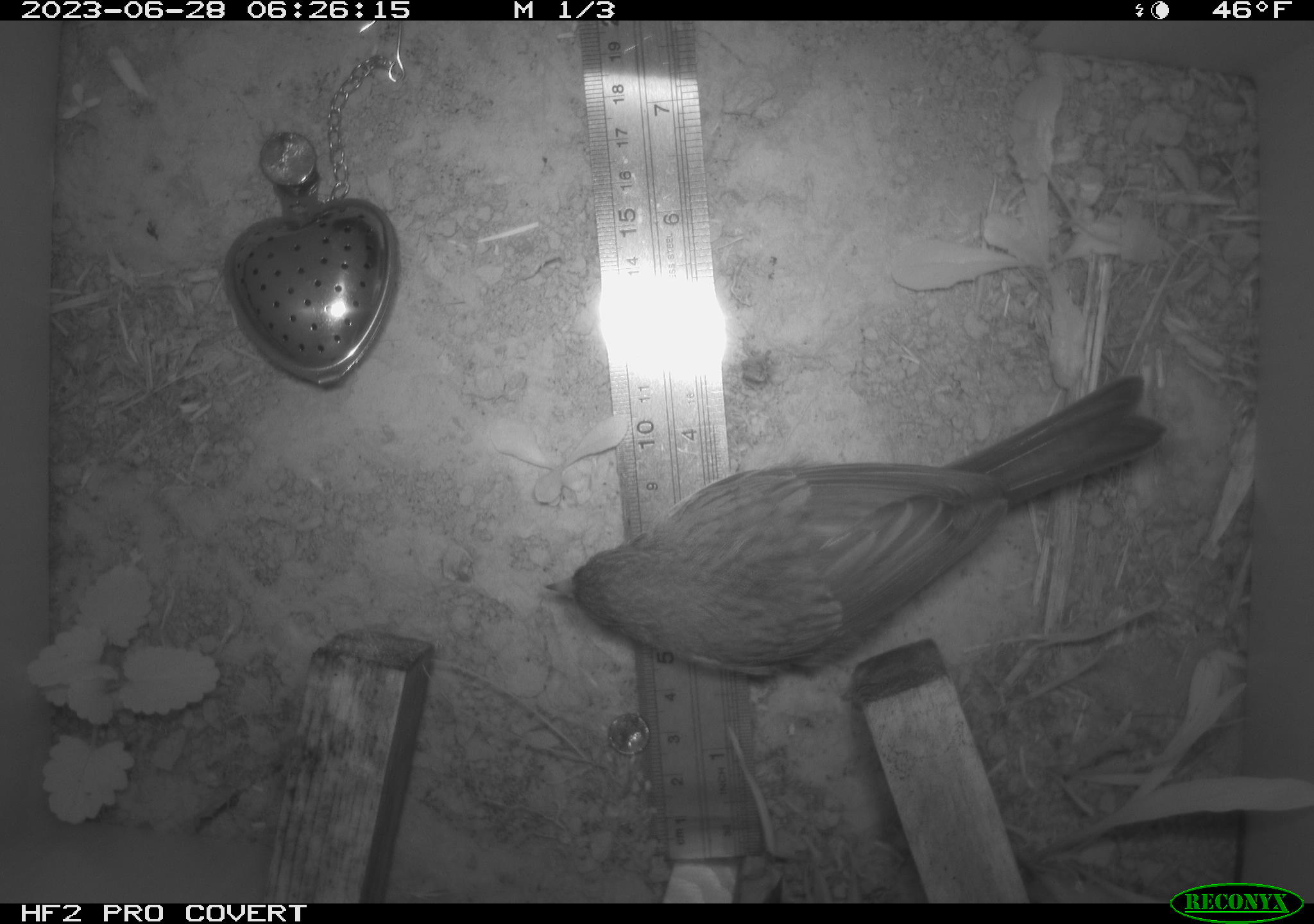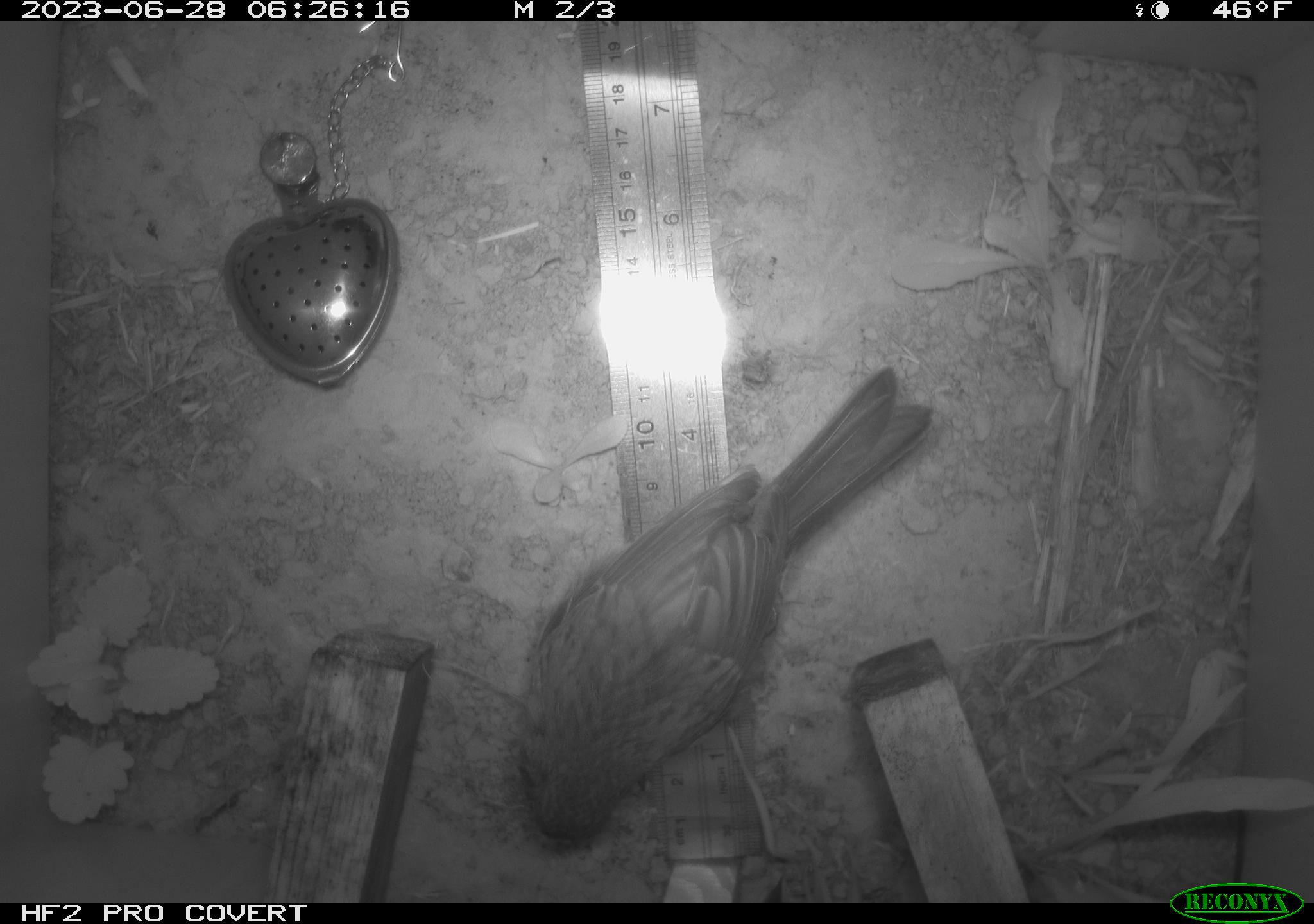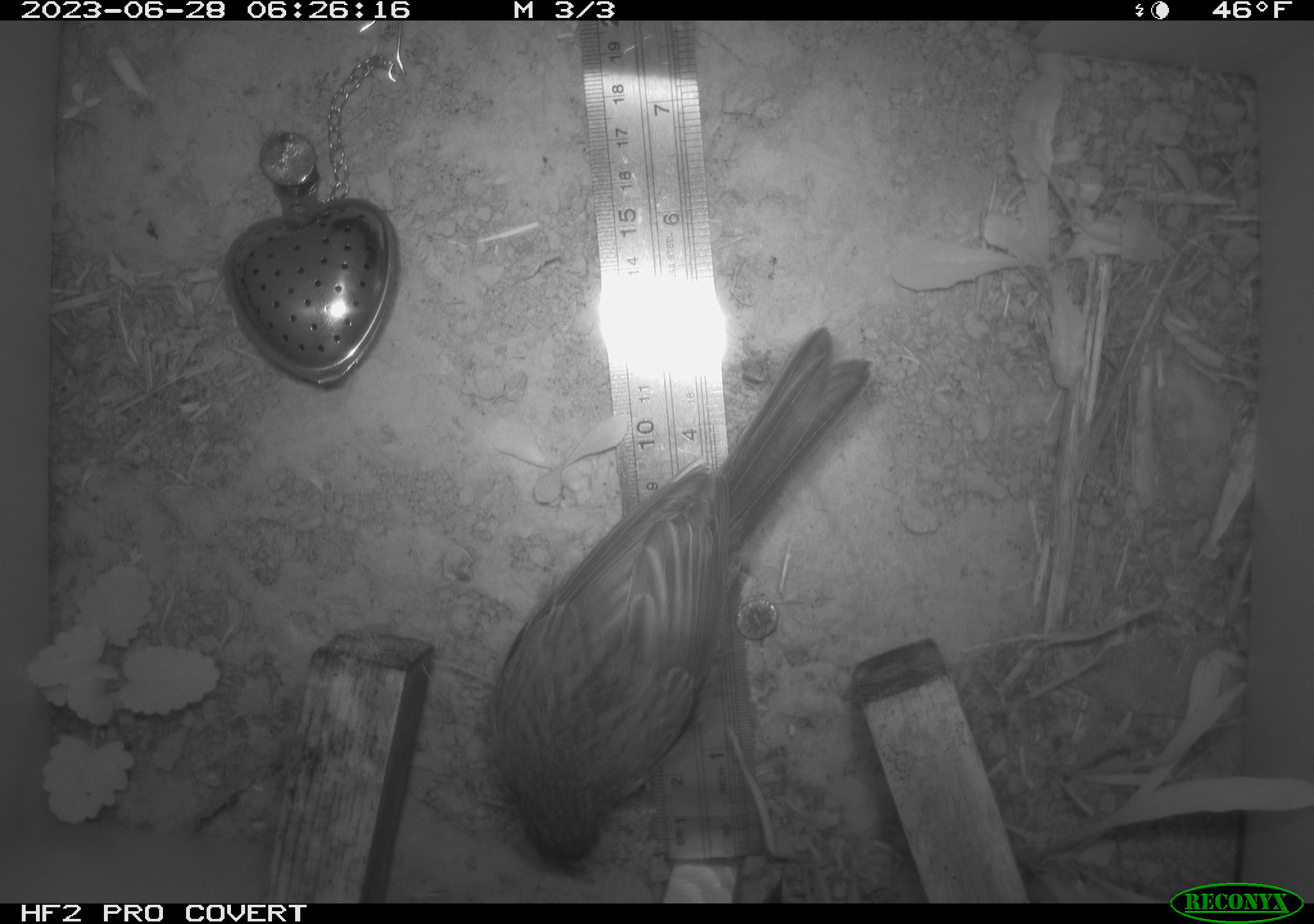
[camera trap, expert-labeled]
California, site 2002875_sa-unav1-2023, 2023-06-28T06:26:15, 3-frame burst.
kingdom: Animalia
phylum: Chordata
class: Aves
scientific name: Aves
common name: bird